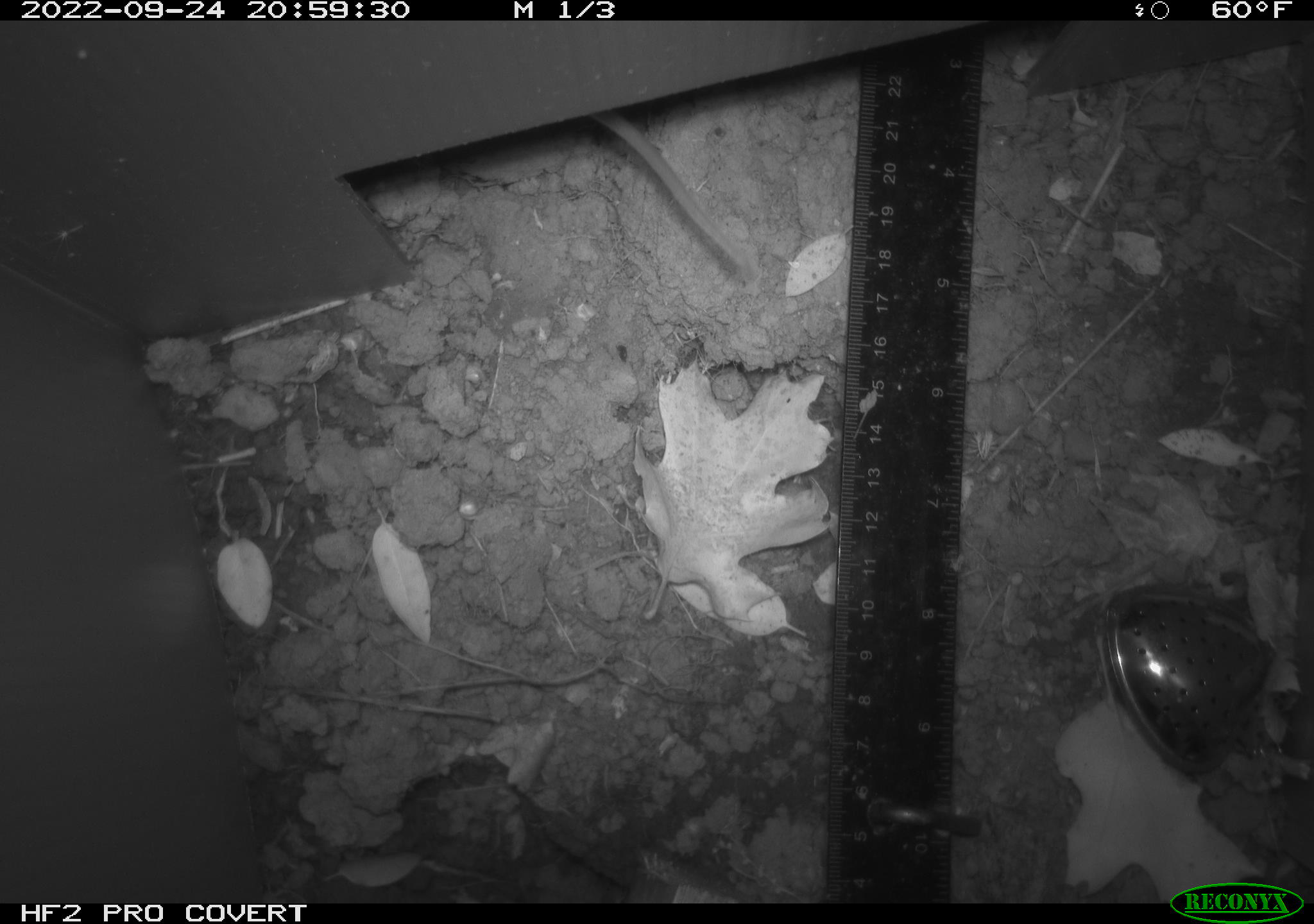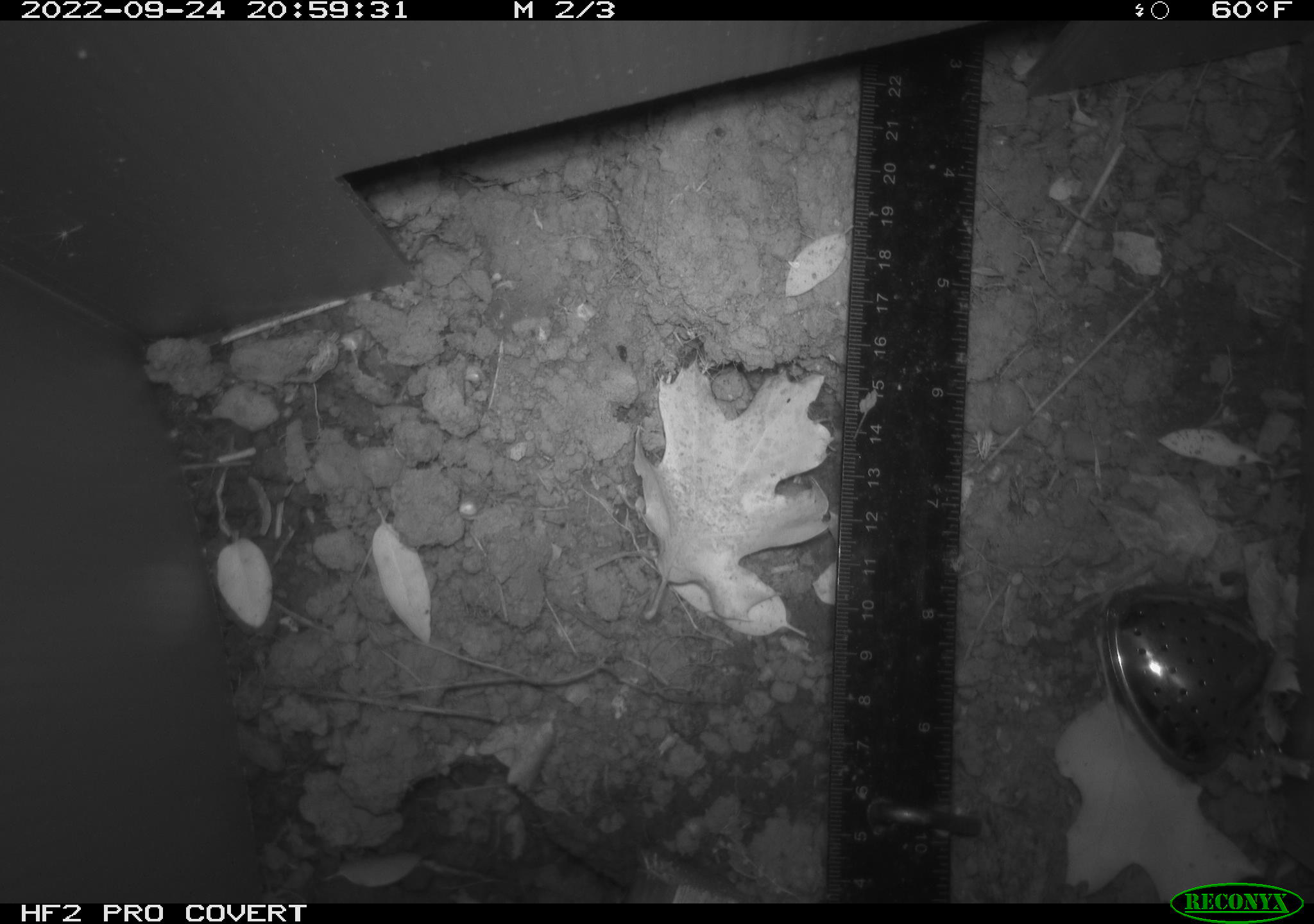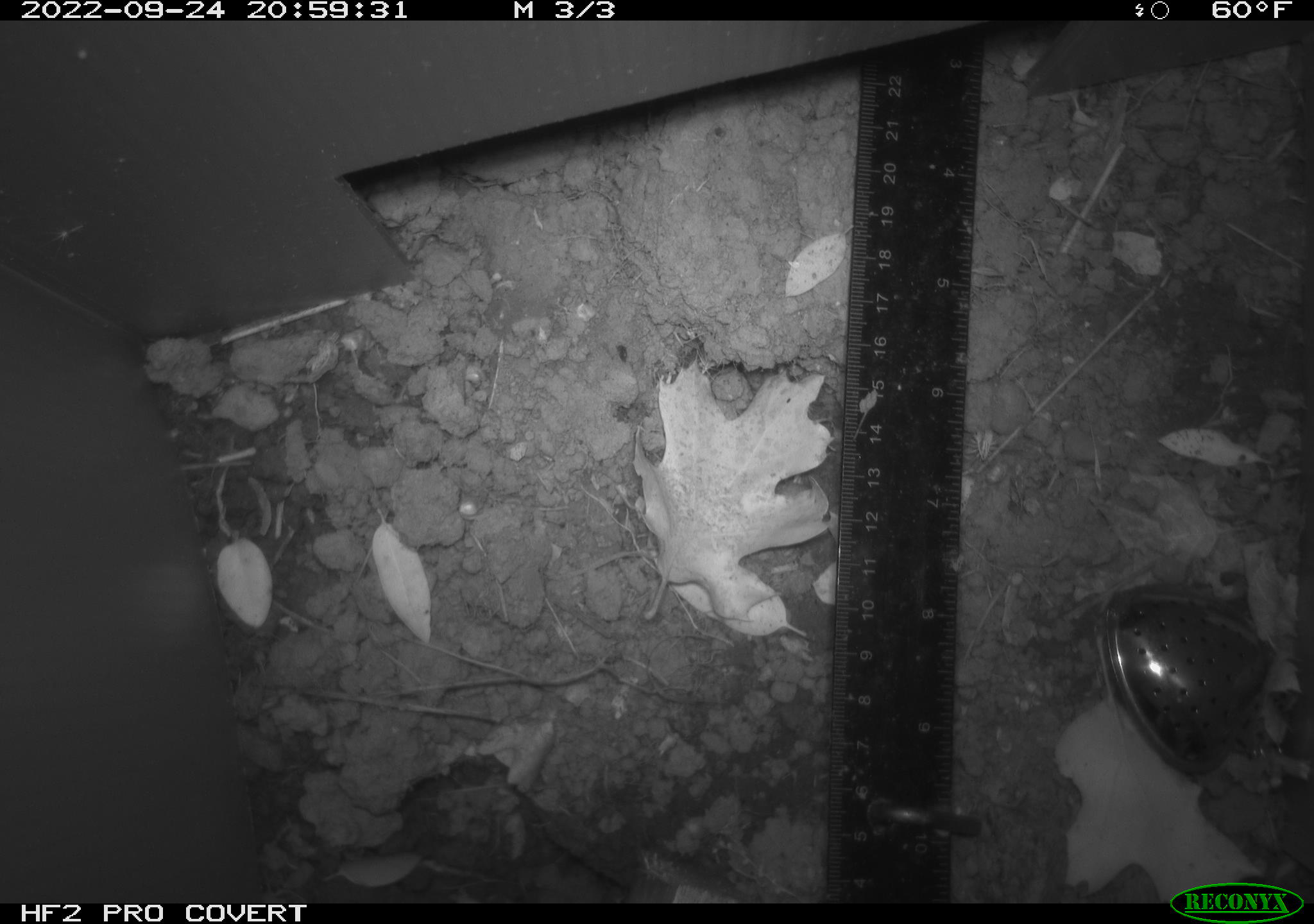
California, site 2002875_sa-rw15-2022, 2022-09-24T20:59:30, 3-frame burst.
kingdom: Animalia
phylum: Chordata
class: Mammalia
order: Rodentia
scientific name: Rodentia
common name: mouse species